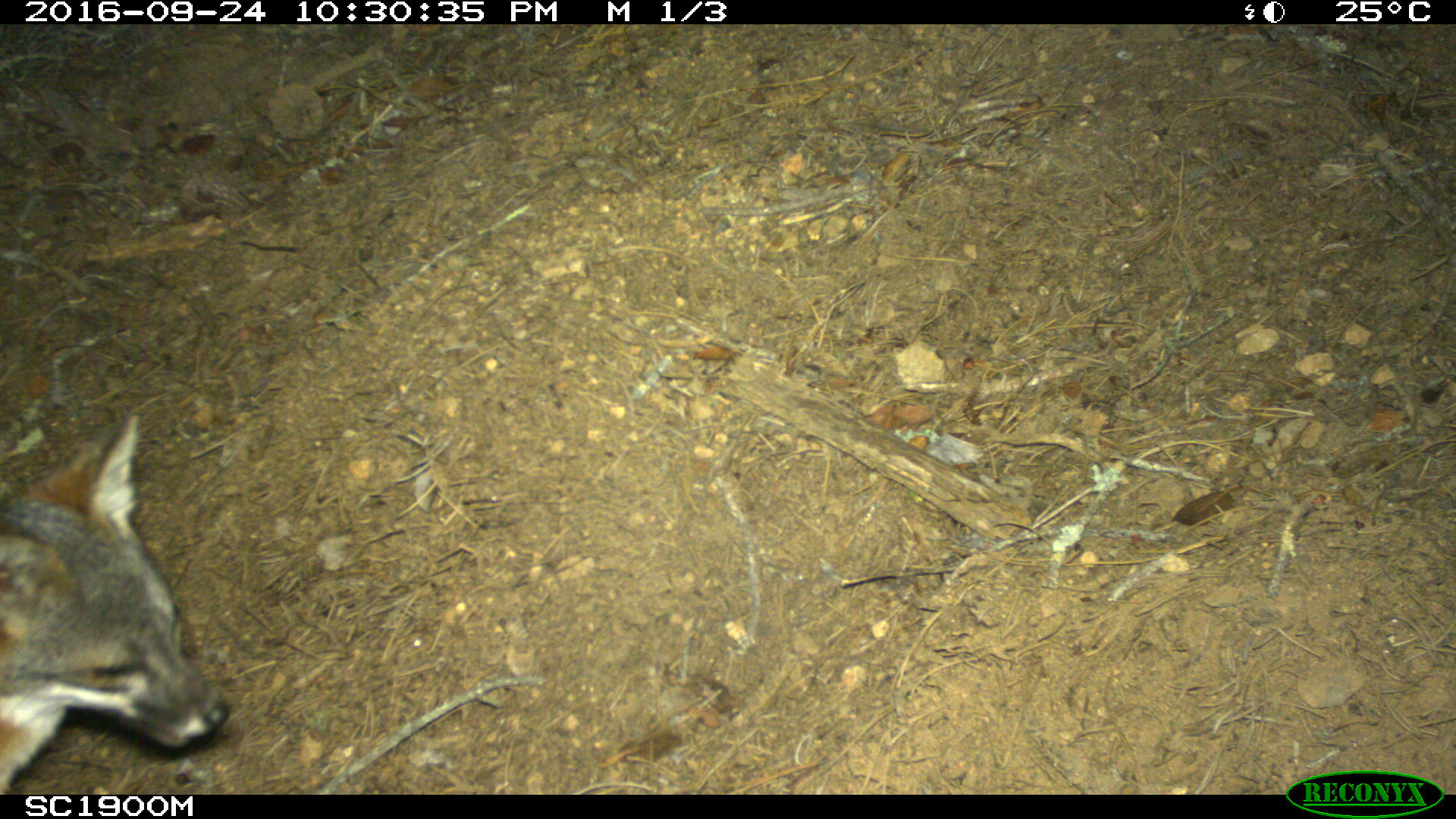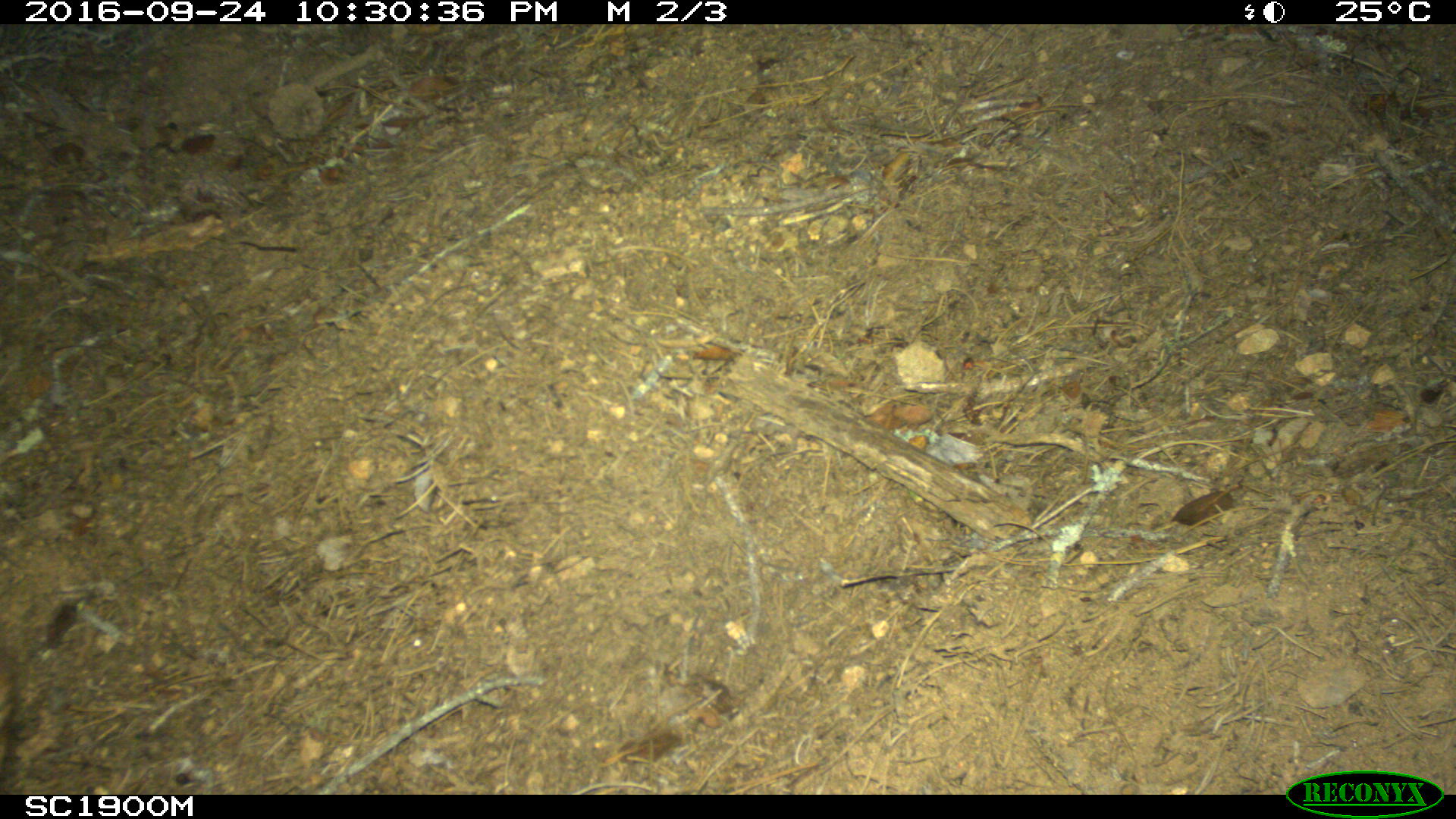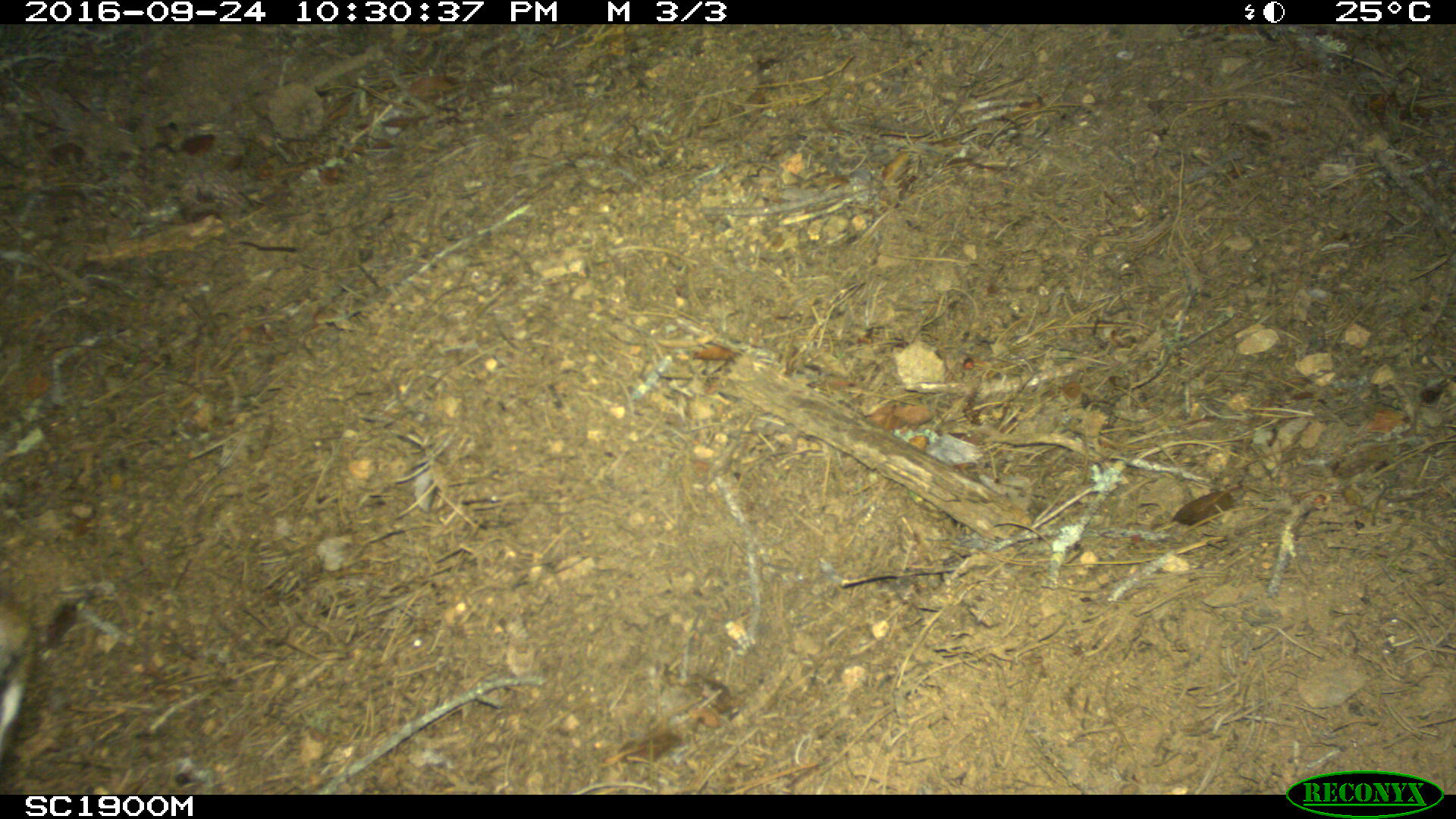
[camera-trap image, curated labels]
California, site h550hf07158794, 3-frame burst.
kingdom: Animalia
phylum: Chordata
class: Mammalia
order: Carnivora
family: Canidae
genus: Urocyon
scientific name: Urocyon littoralis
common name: island fox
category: fox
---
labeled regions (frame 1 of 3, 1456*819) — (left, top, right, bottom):
fox: (0, 410, 234, 792)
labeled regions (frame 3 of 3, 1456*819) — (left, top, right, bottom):
fox: (0, 585, 41, 786)